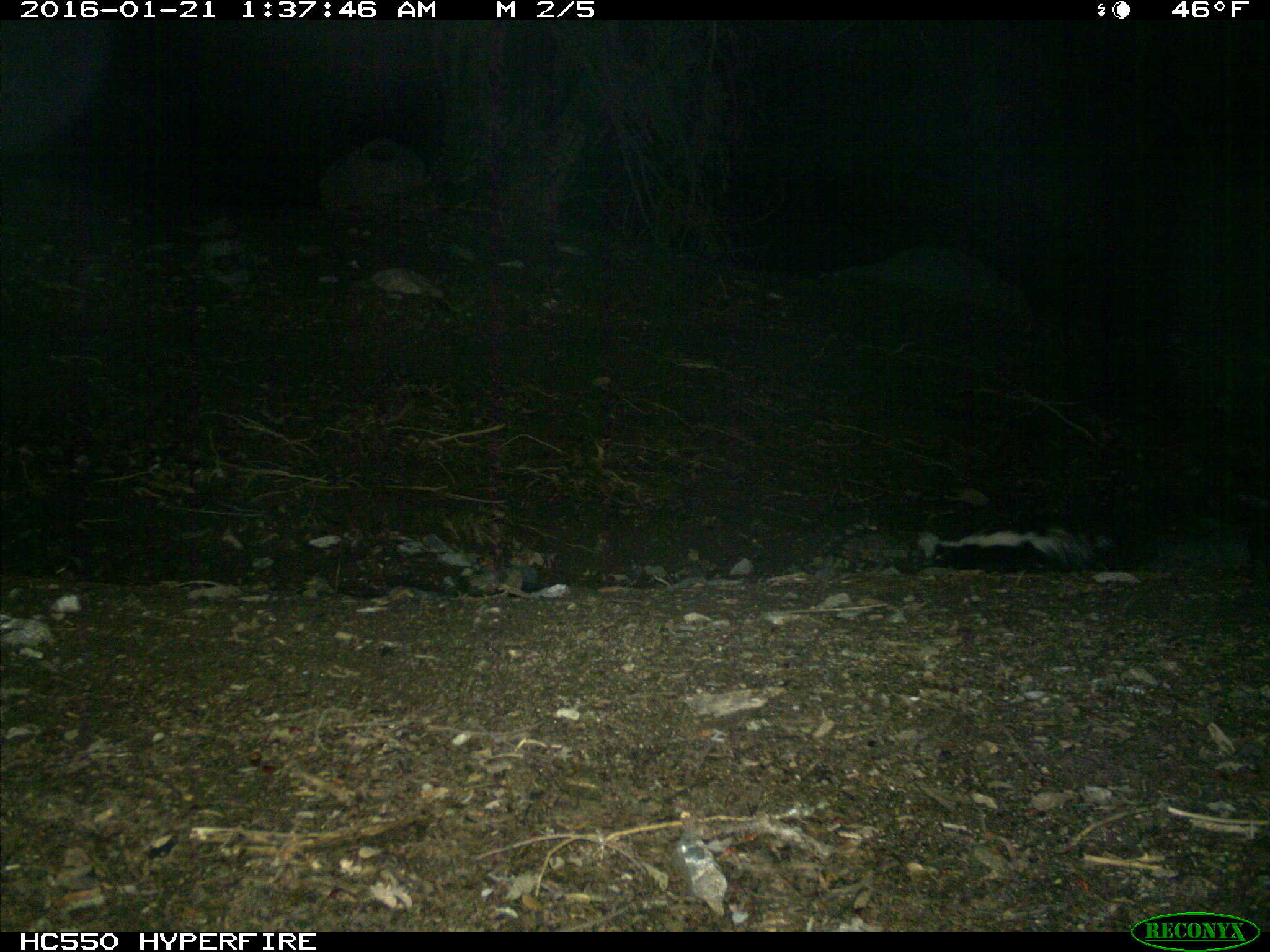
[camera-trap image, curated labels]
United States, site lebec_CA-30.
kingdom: Animalia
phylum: Chordata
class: Mammalia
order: Carnivora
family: Mephitidae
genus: Mephitis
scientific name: Mephitis mephitis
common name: striped skunk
Mephitis mephitis (striped skunk).